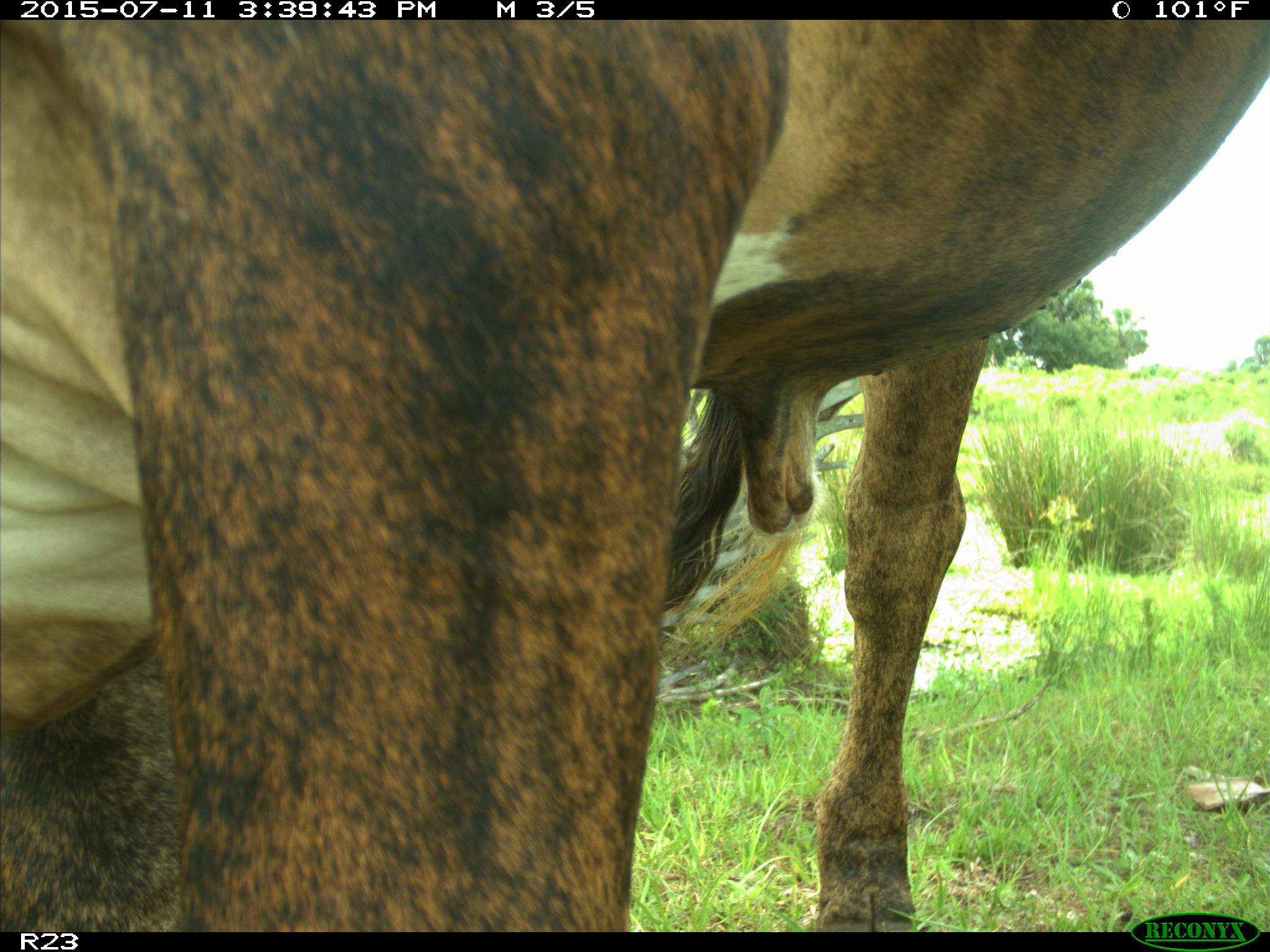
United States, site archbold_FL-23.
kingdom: Animalia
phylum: Chordata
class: Mammalia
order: Artiodactyla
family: Bovidae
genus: Bos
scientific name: Bos taurus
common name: domestic cow